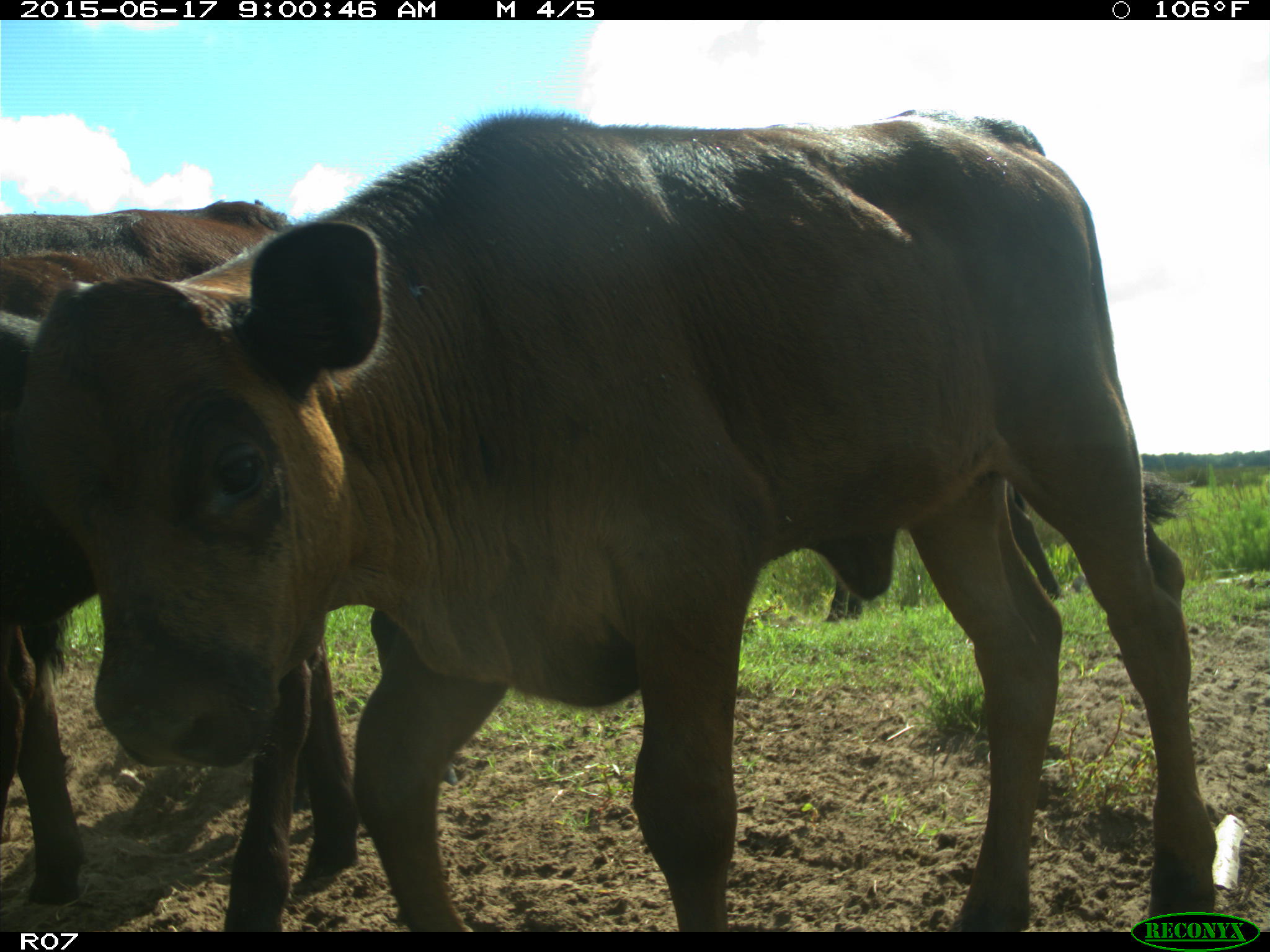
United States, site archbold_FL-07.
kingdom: Animalia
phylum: Chordata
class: Mammalia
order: Artiodactyla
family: Bovidae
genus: Bos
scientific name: Bos taurus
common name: domestic cow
Bos taurus (domestic cow).